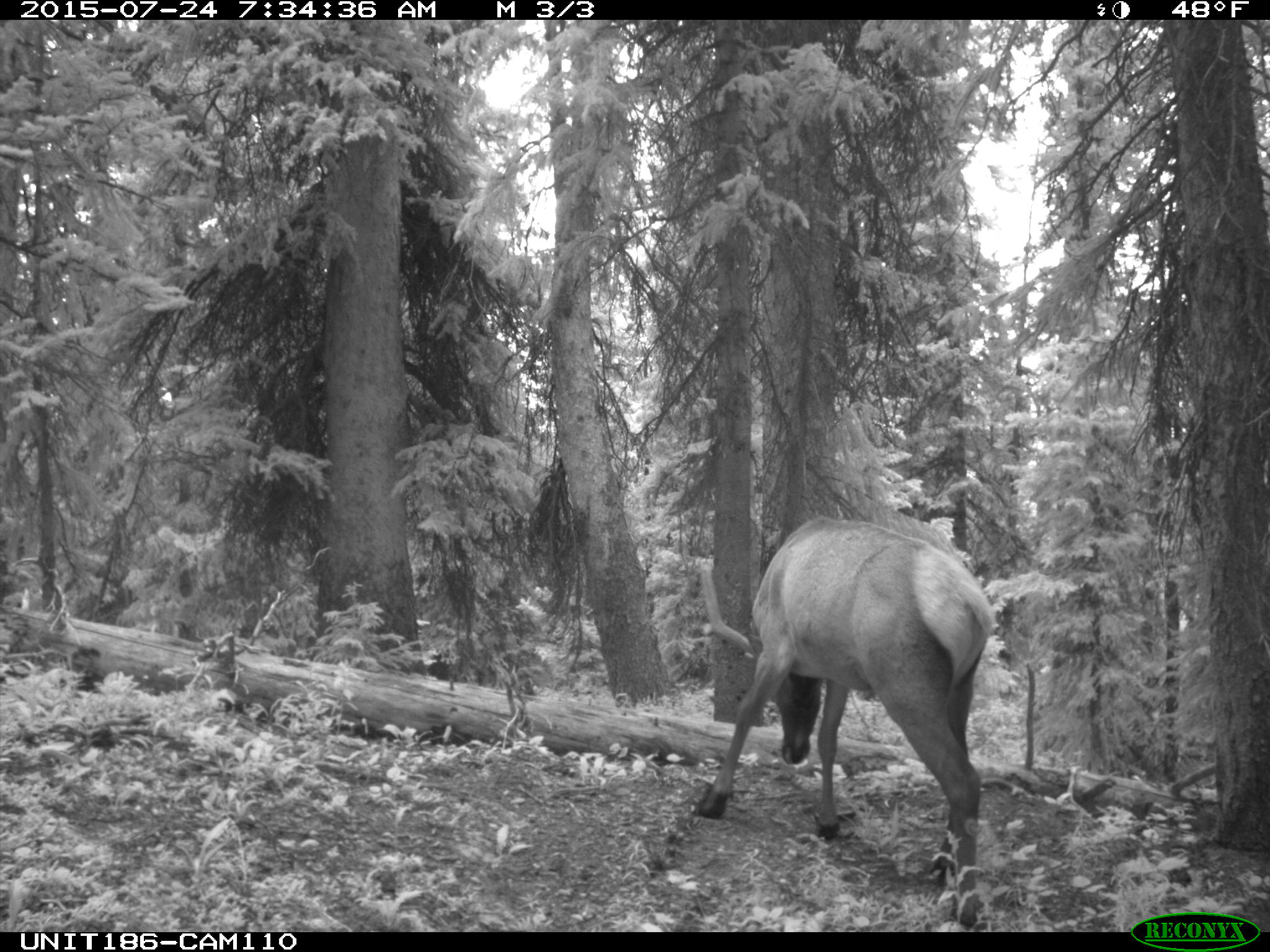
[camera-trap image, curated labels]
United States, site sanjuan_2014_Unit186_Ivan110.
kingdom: Animalia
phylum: Chordata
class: Mammalia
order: Artiodactyla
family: Cervidae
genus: Cervus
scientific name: Cervus elaphus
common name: red deer